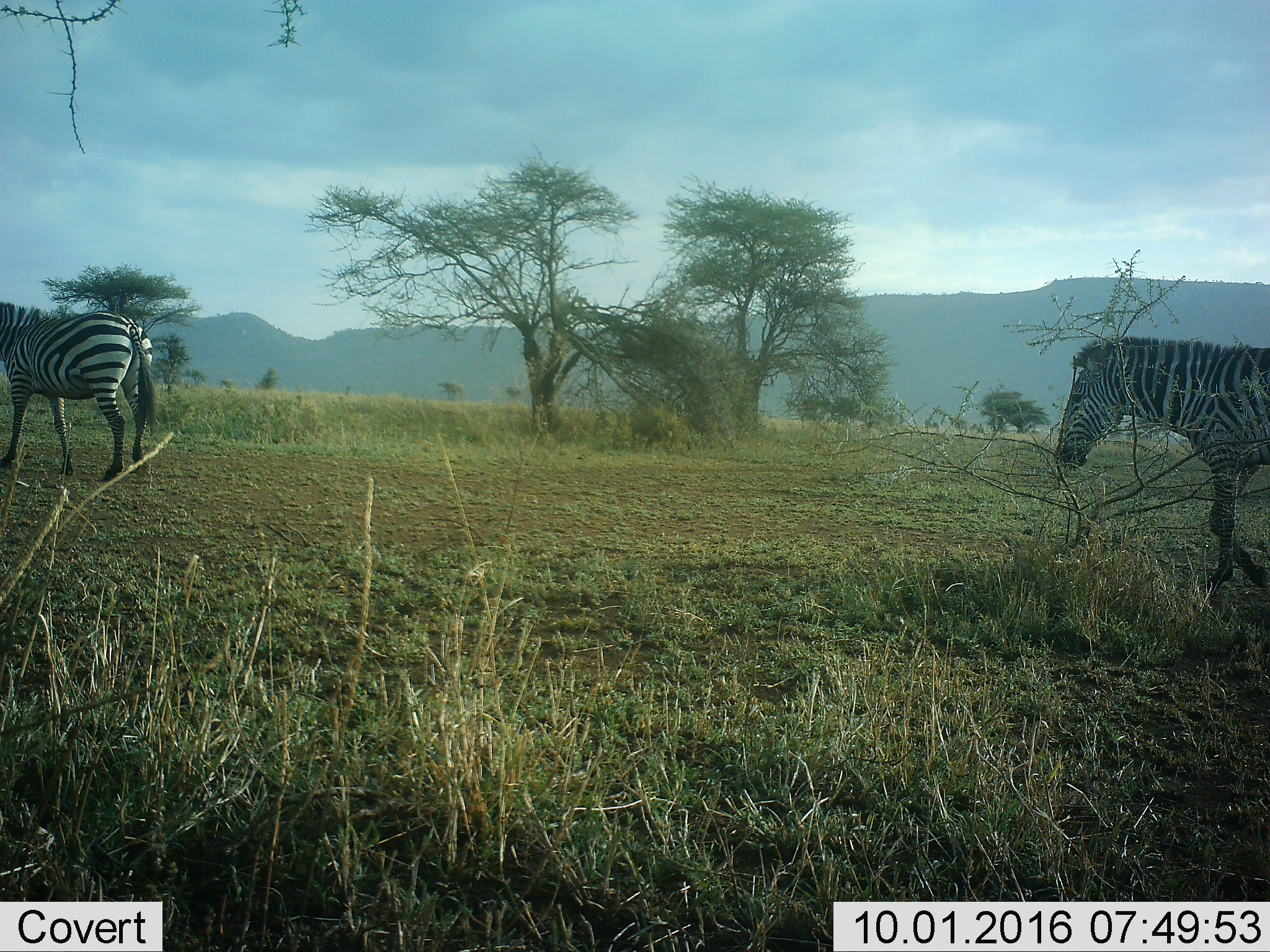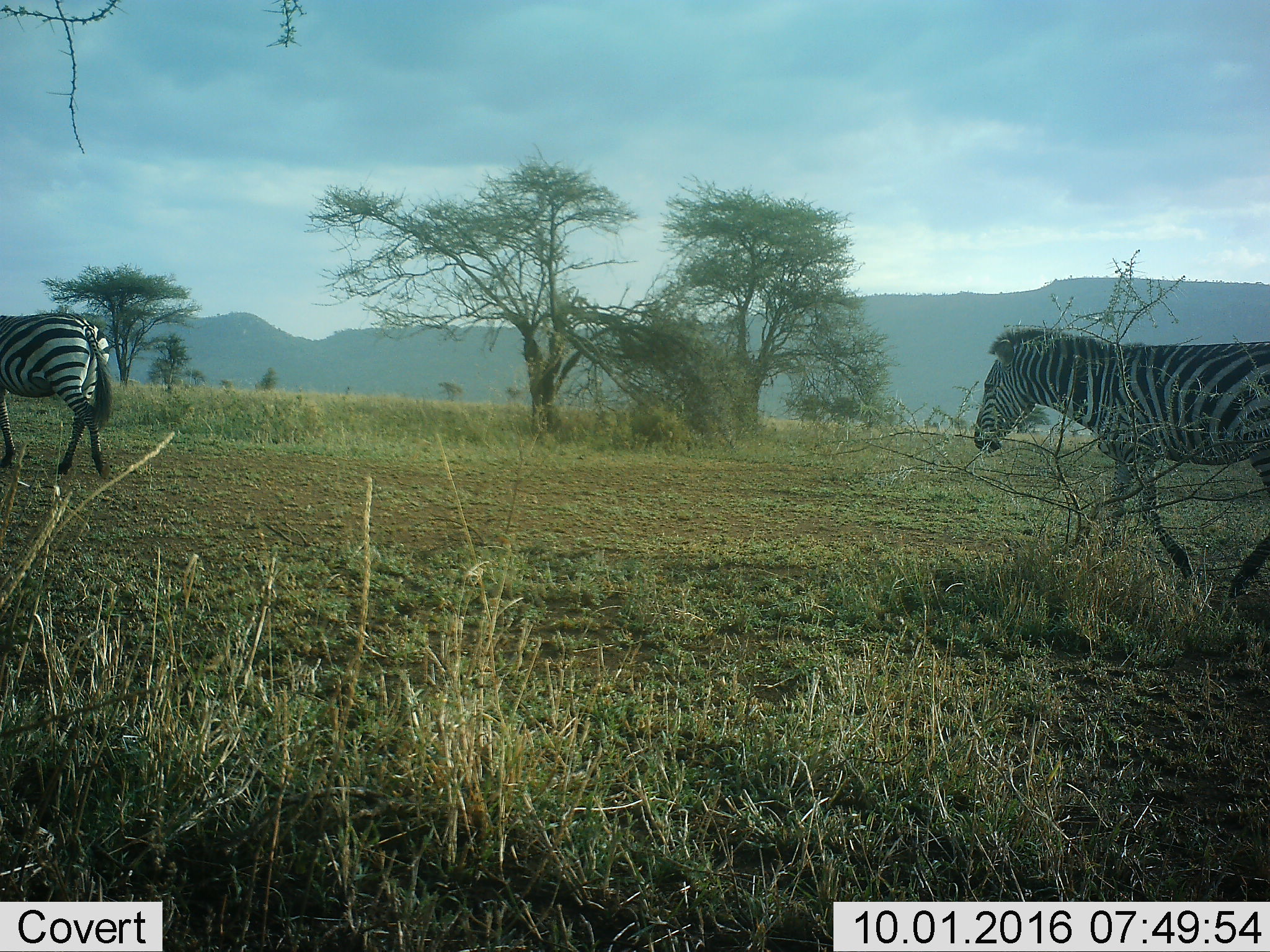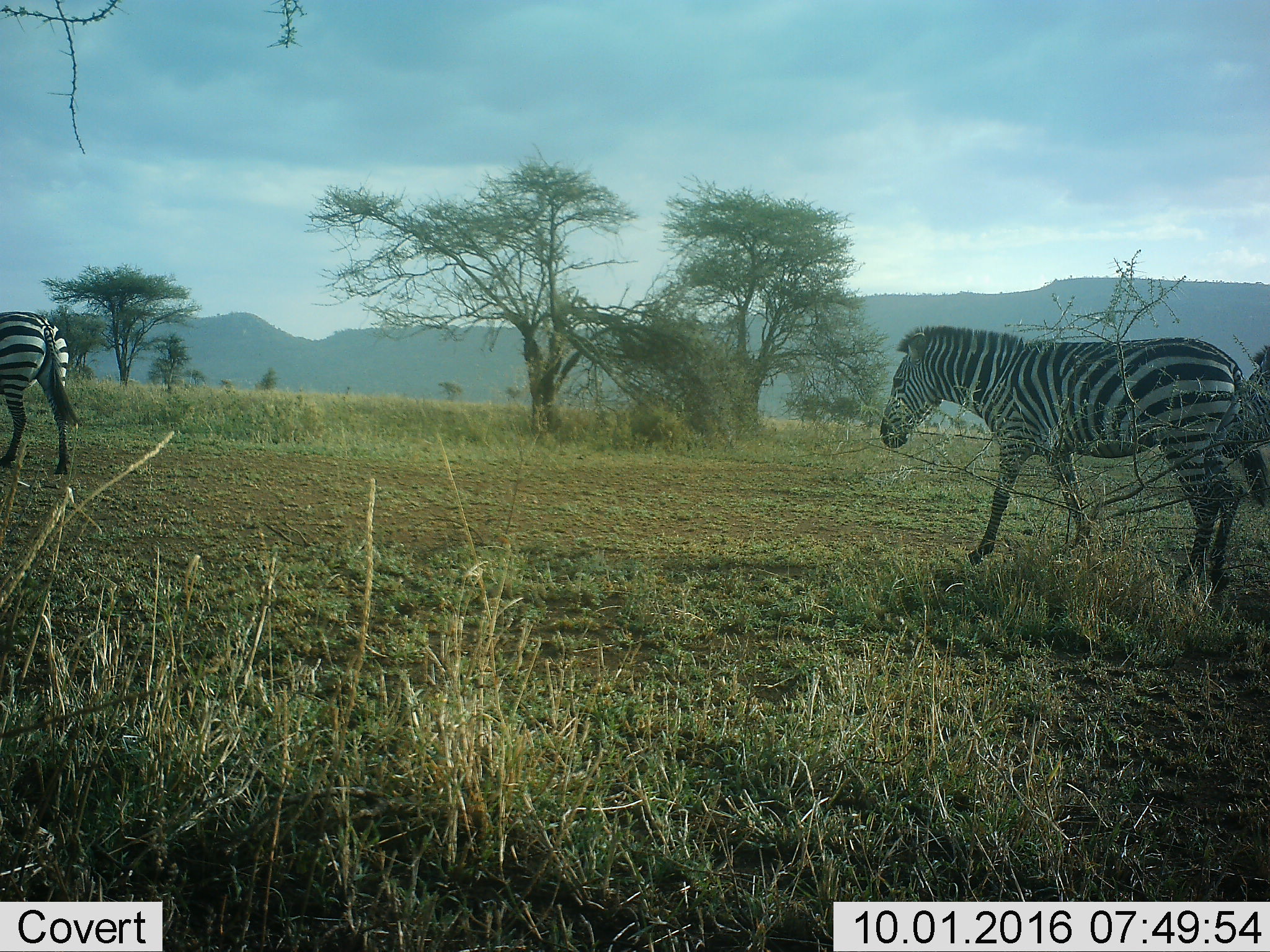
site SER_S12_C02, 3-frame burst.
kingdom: Animalia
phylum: Chordata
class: Mammalia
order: Perissodactyla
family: Equidae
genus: Equus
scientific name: Equus quagga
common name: plains zebra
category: zebraplains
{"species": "zebraplains (plains zebra) (Equus quagga)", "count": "2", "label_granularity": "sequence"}